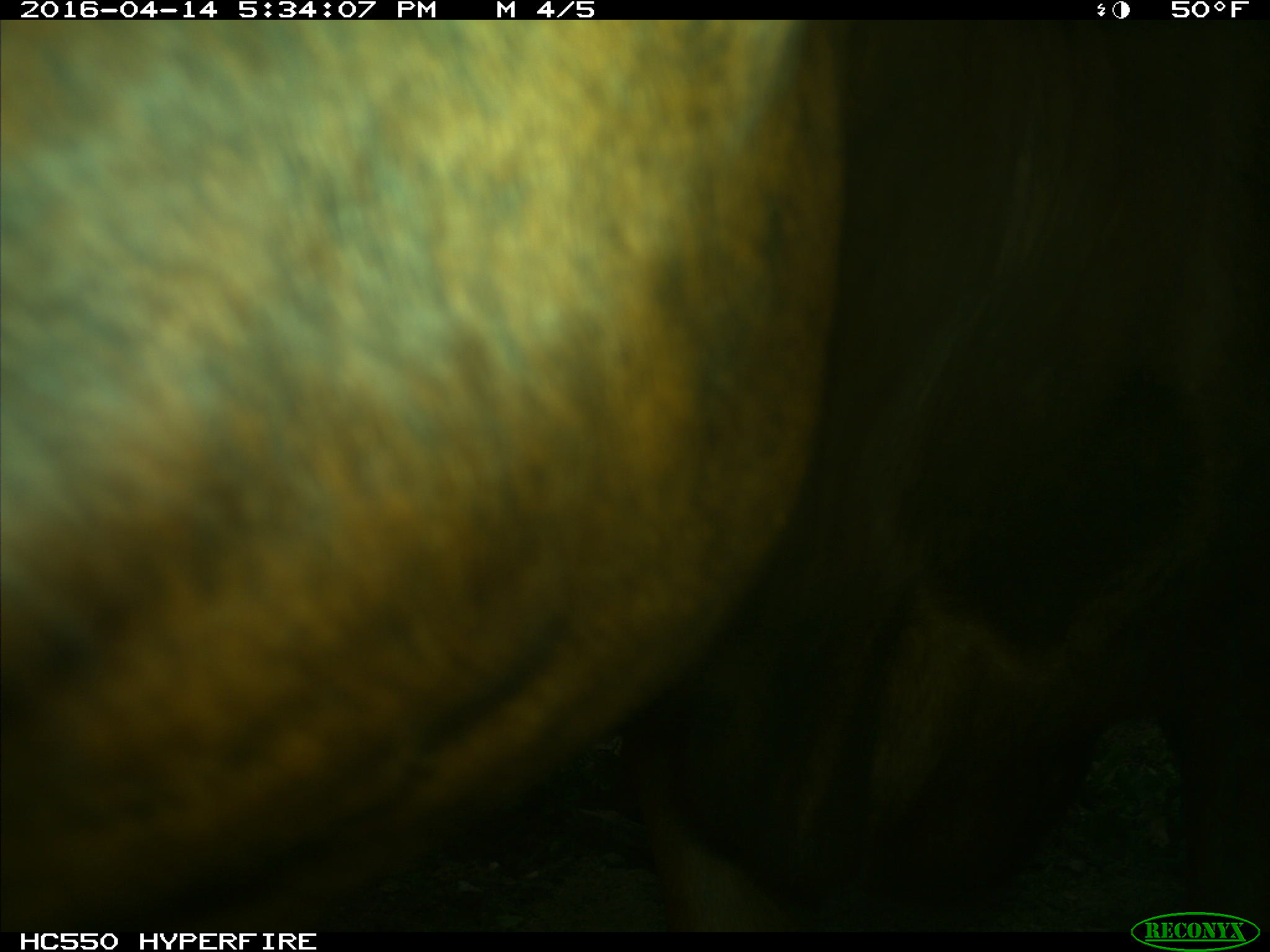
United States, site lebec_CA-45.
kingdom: Animalia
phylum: Chordata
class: Mammalia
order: Artiodactyla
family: Bovidae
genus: Bos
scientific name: Bos taurus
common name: domestic cow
Bos taurus (domestic cow).